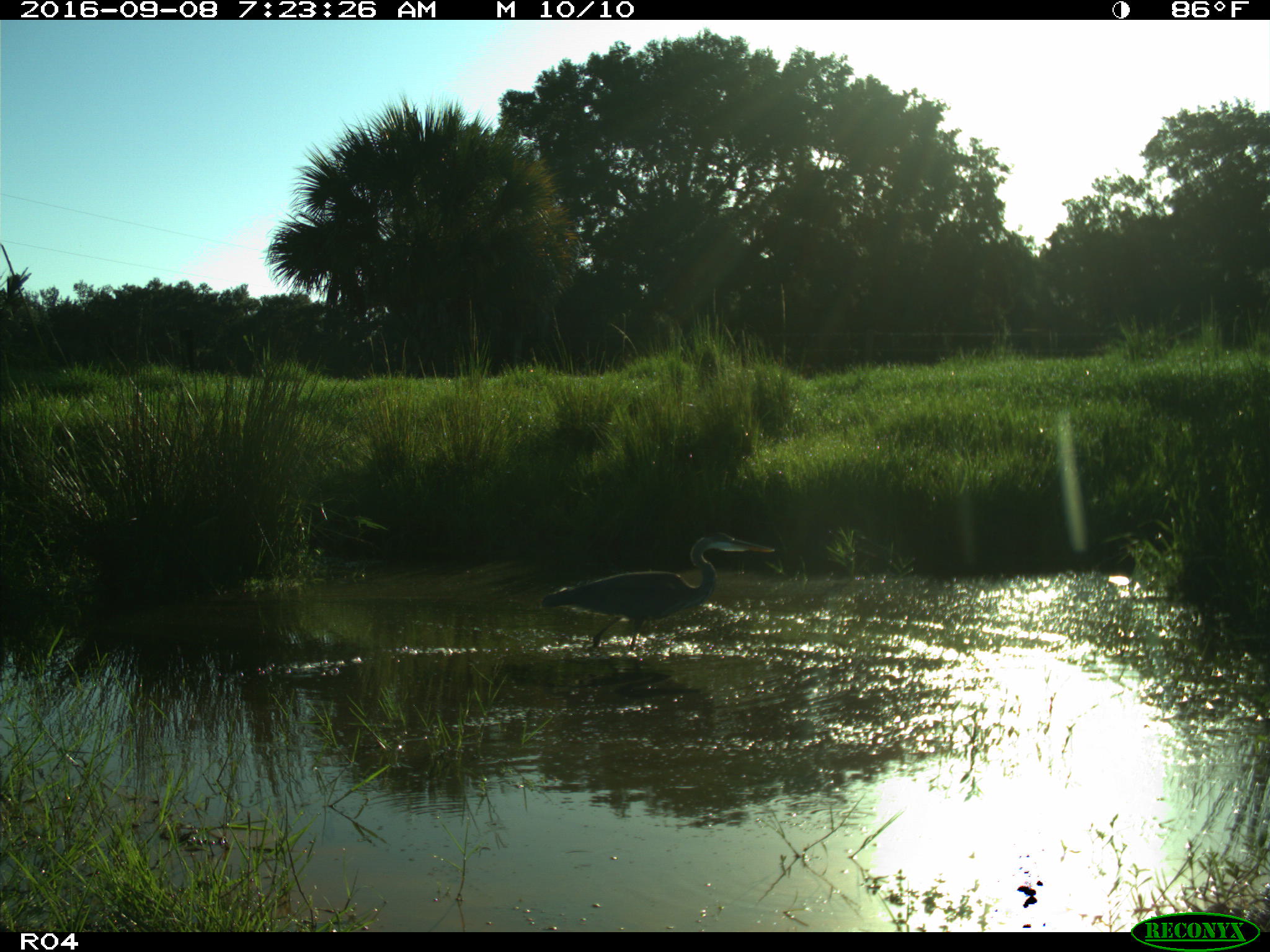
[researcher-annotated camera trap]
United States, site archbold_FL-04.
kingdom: Animalia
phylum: Chordata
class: Aves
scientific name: Aves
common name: birds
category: unidentified bird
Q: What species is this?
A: Unidentified bird (birds) (Aves).